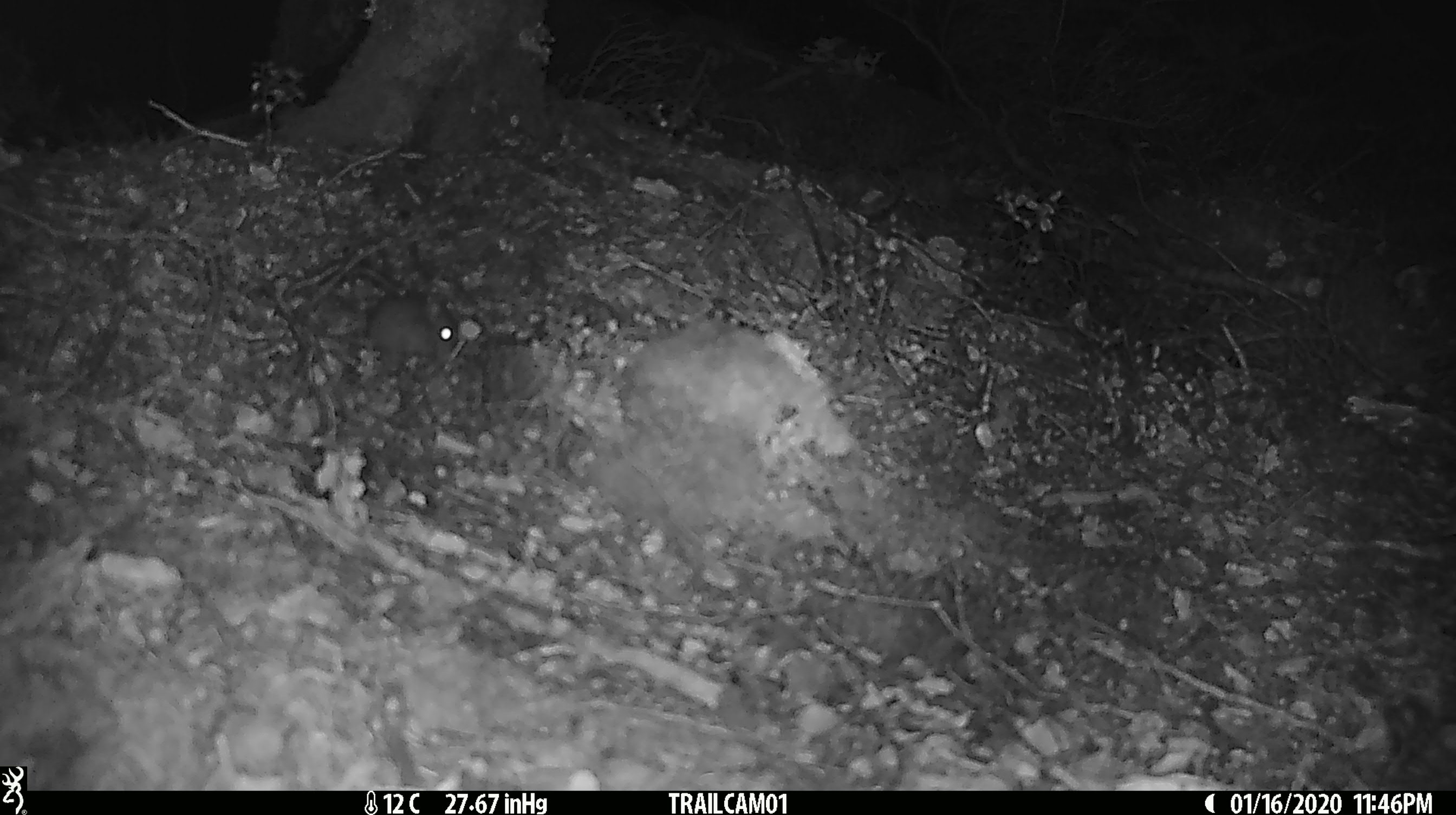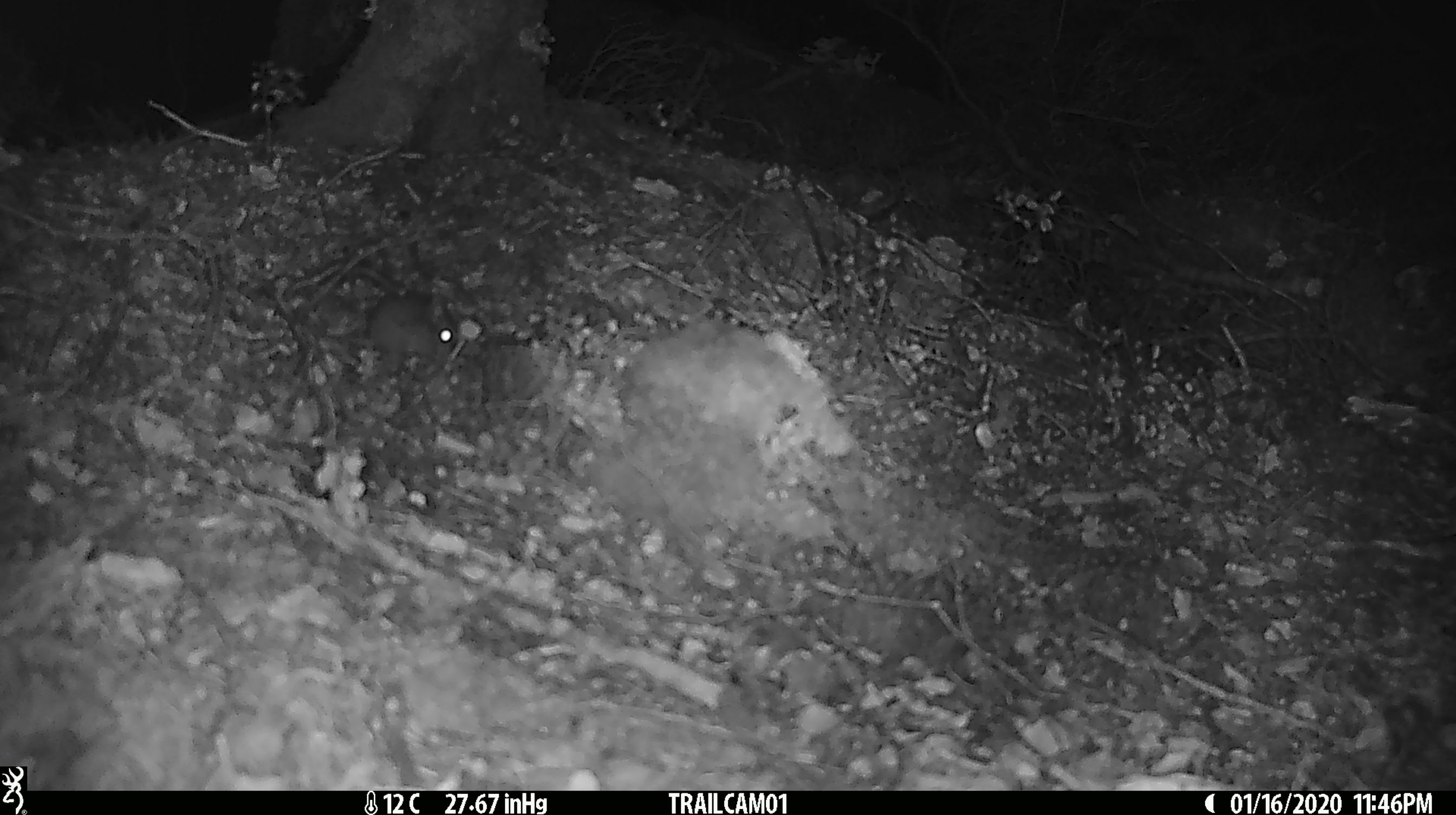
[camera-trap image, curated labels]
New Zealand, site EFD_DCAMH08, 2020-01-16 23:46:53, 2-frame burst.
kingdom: Animalia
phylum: Chordata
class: Mammalia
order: Rodentia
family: Muridae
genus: Mus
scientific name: Mus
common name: mouse